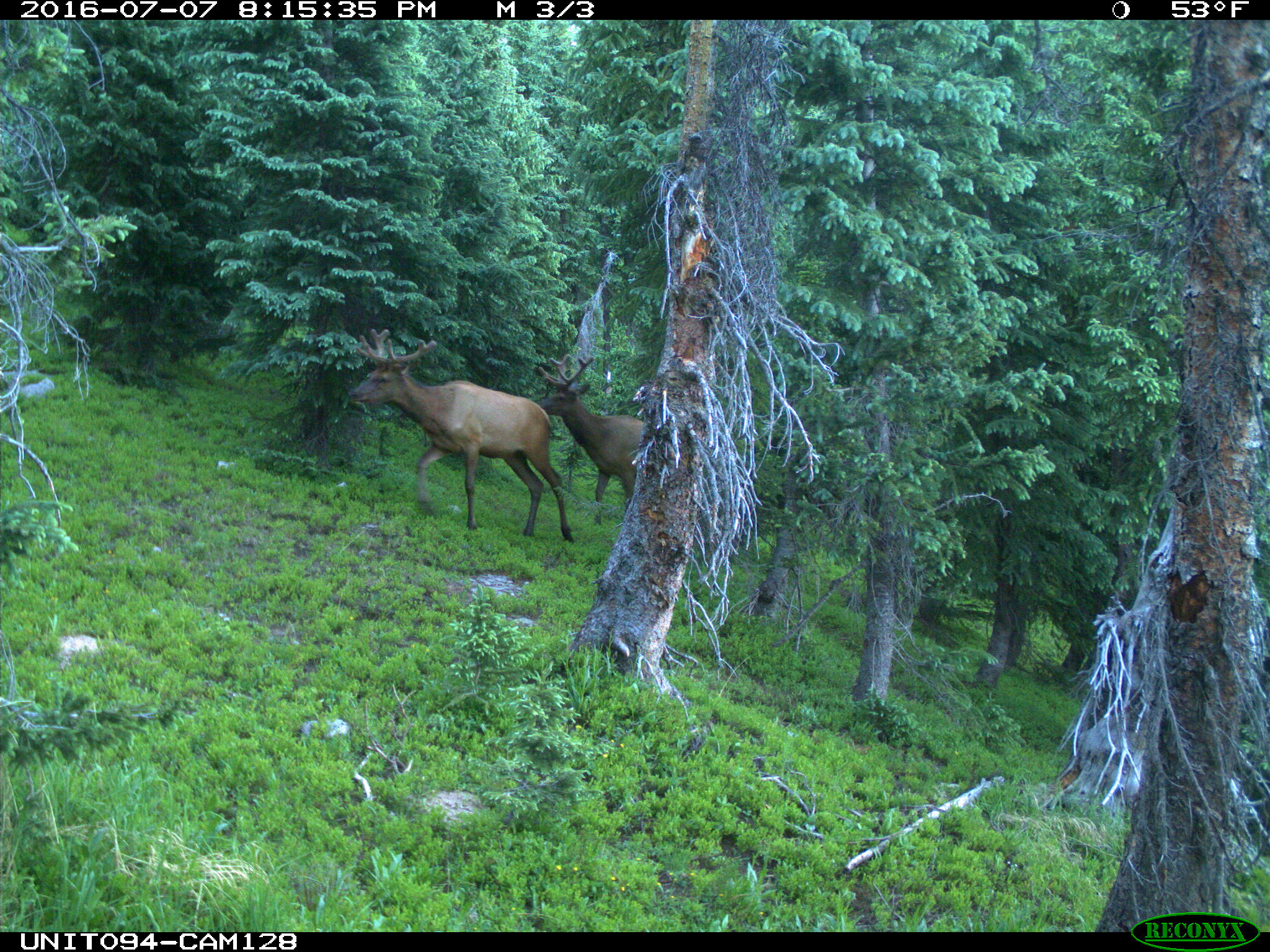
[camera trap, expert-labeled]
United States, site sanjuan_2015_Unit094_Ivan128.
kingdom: Animalia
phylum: Chordata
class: Mammalia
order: Artiodactyla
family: Cervidae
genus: Cervus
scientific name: Cervus elaphus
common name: red deer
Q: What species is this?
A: Cervus elaphus (red deer).